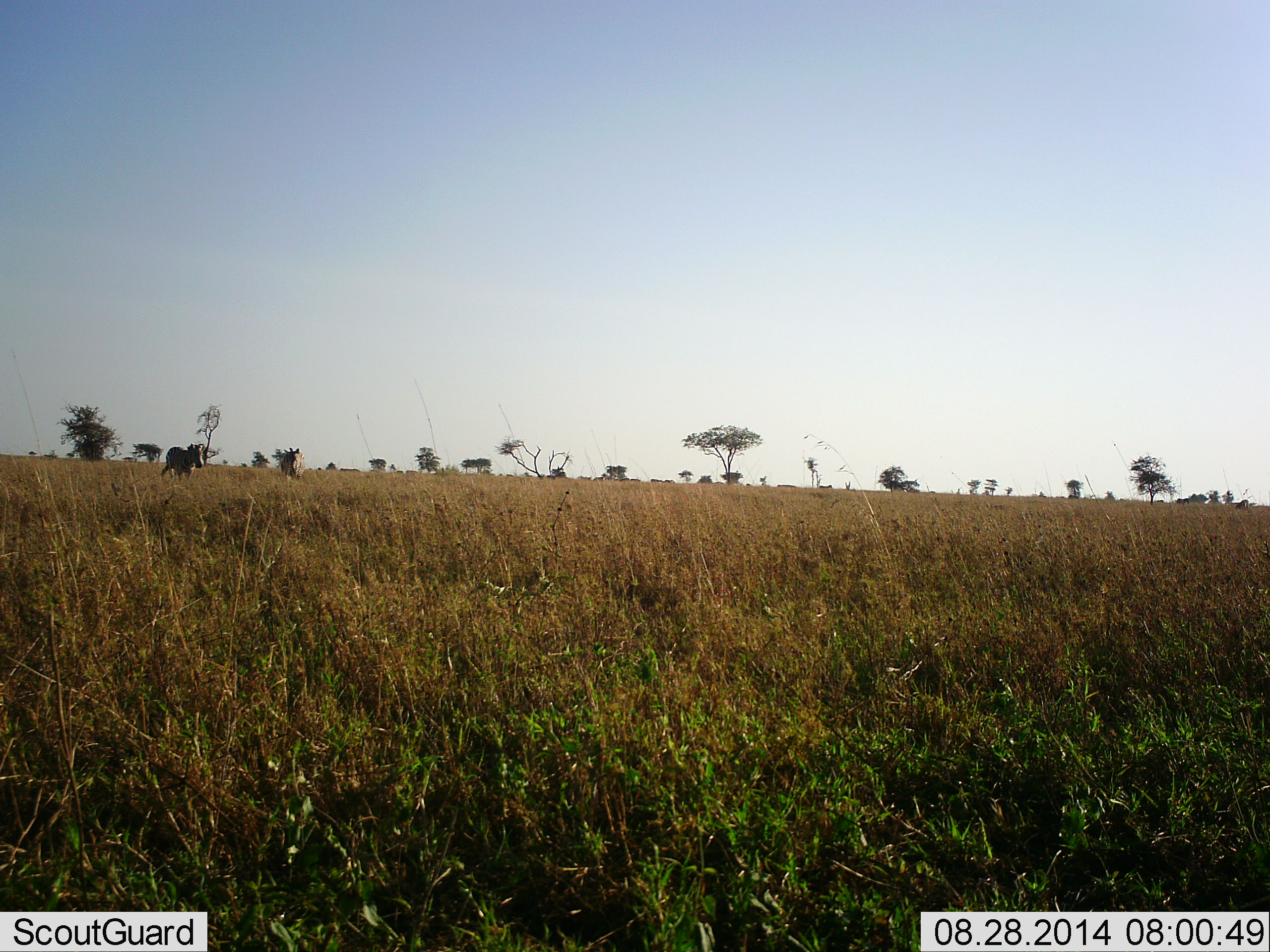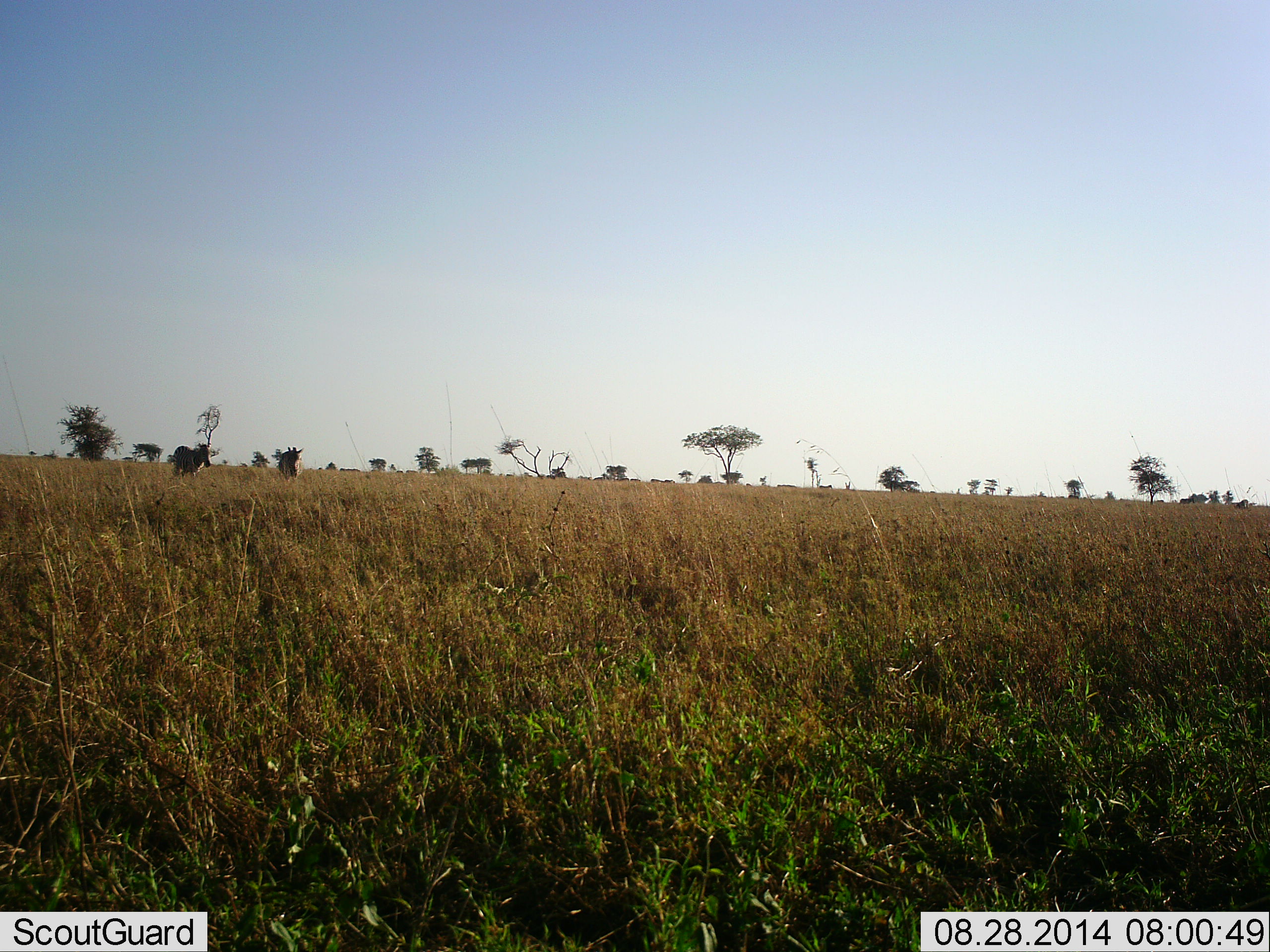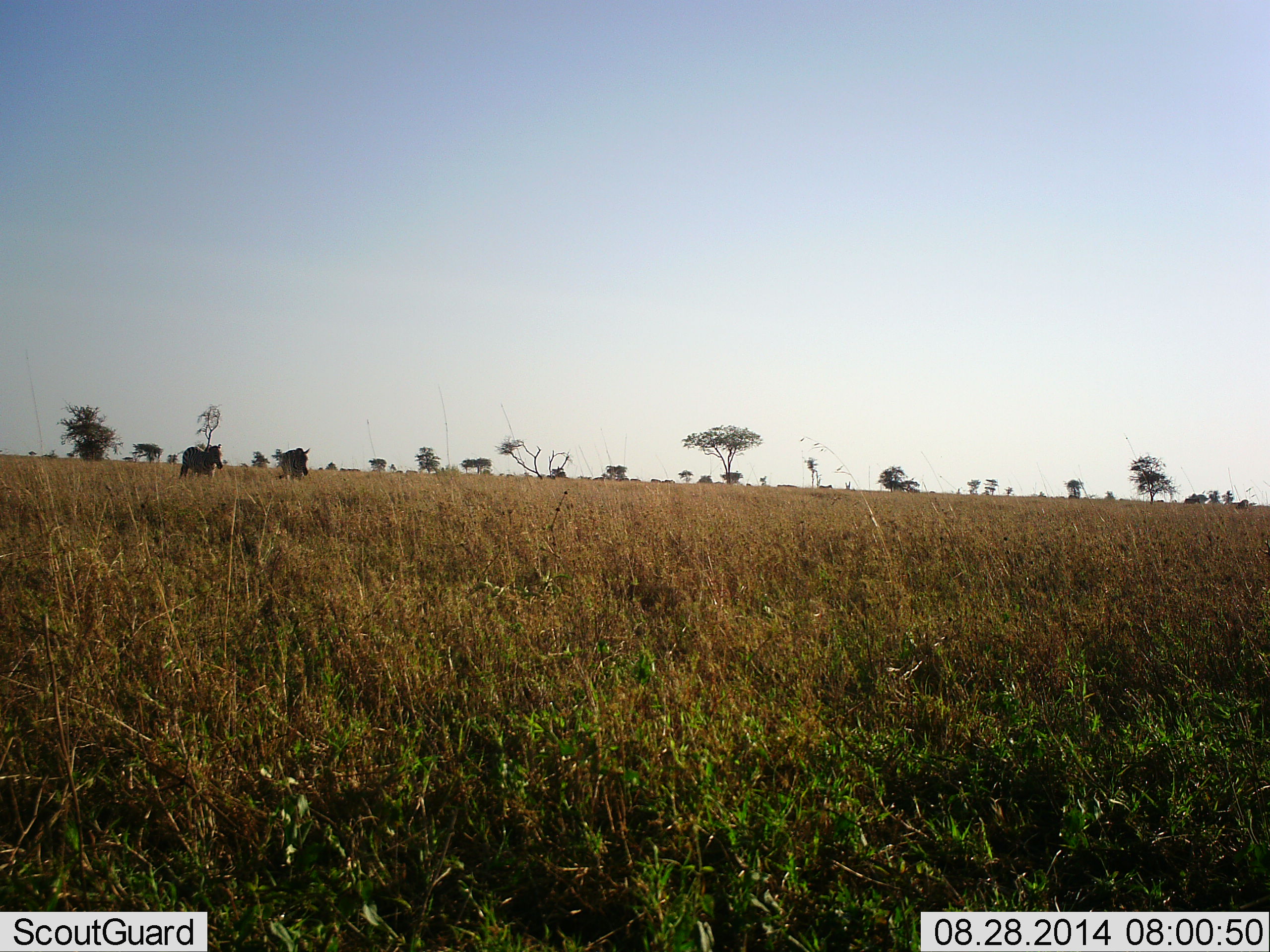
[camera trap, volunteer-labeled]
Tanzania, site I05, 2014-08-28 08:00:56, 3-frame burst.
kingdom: Animalia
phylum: Chordata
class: Mammalia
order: Perissodactyla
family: Equidae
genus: Equus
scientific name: Equus quagga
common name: plains zebra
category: zebra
Zebra (plains zebra) (Equus quagga), count 2. Behavior (volunteer vote fractions): standing 9%, resting 0%, moving 91%, interacting 0%. Young present (vote fraction): 0%. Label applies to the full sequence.